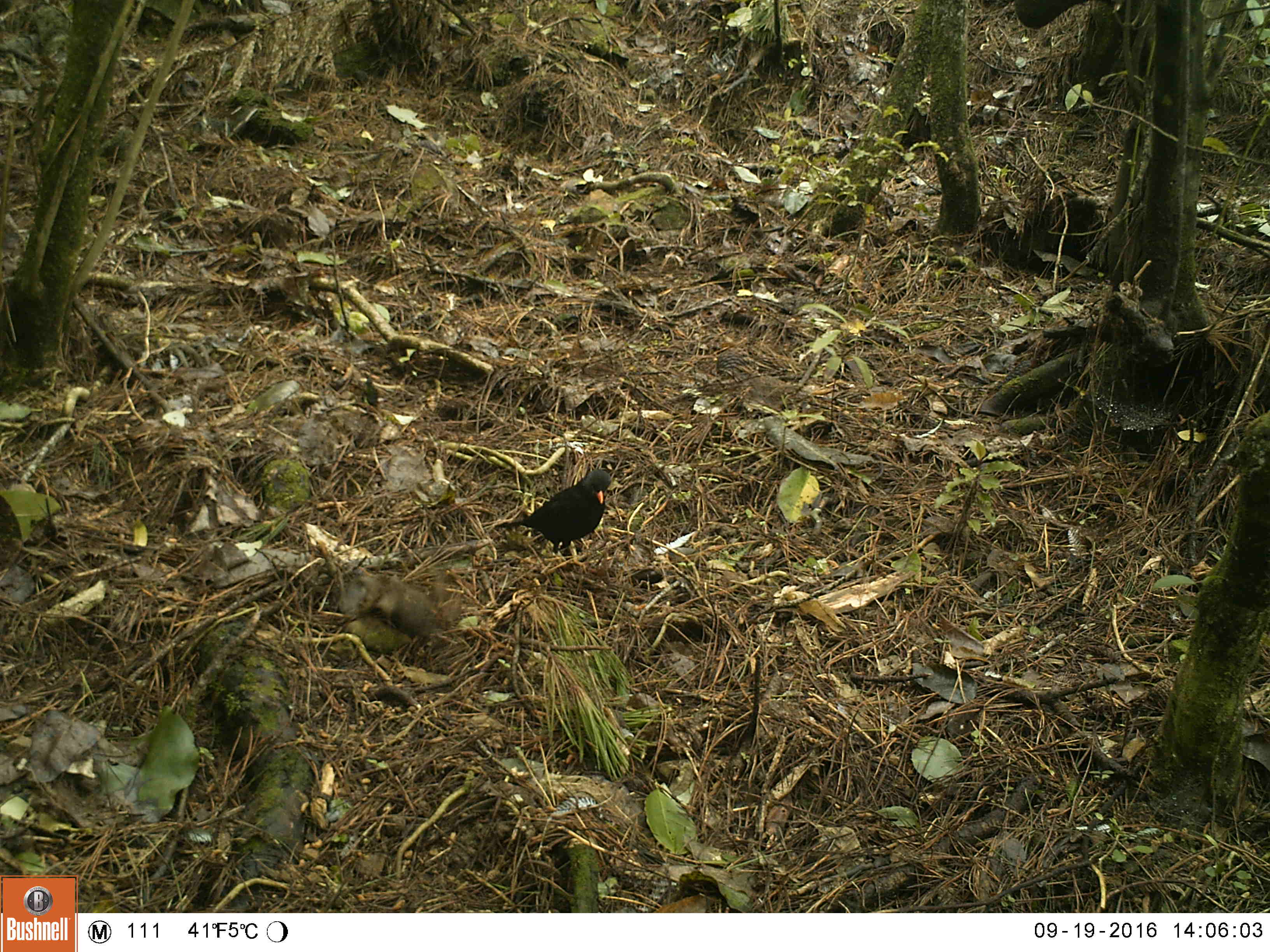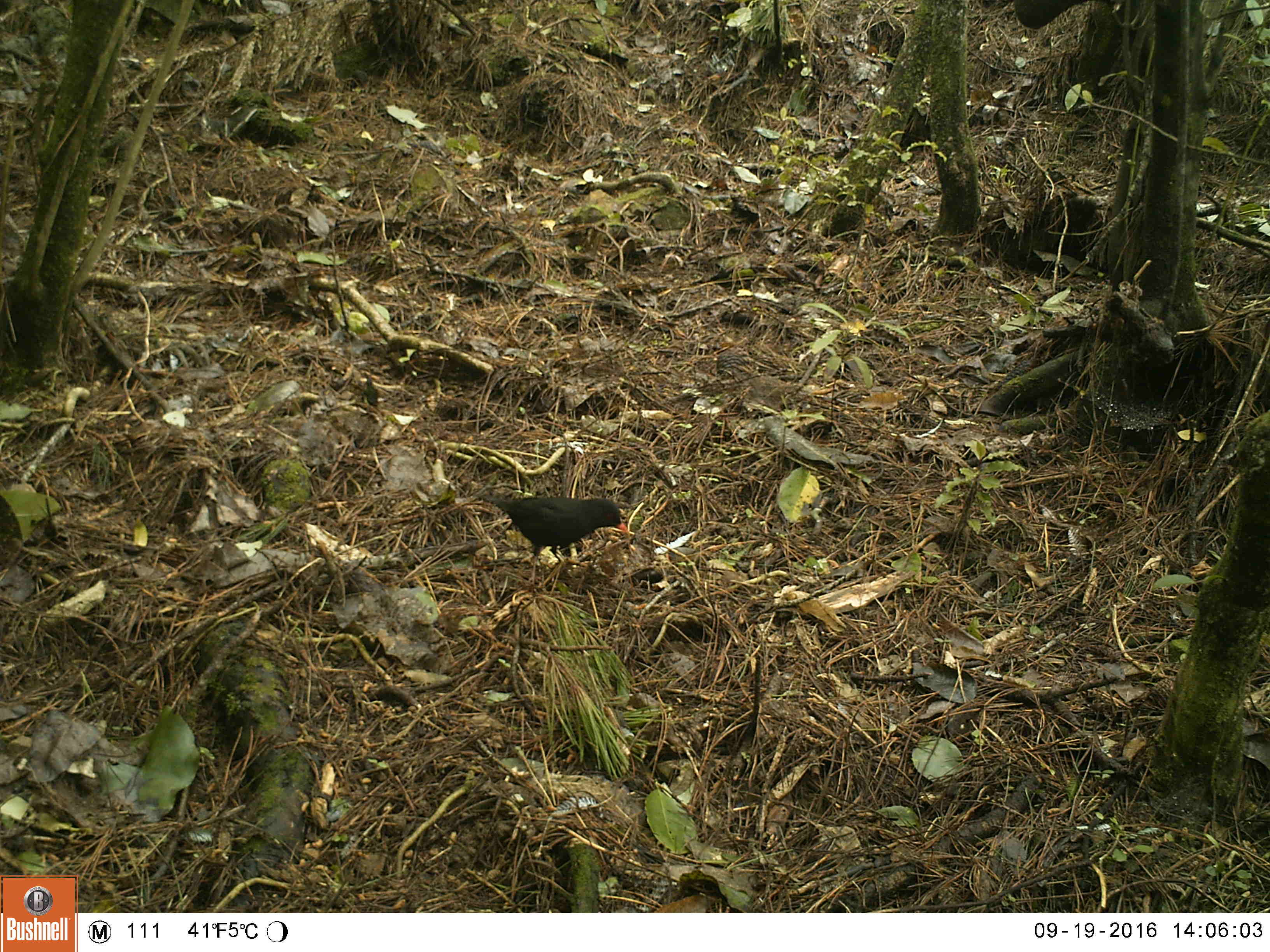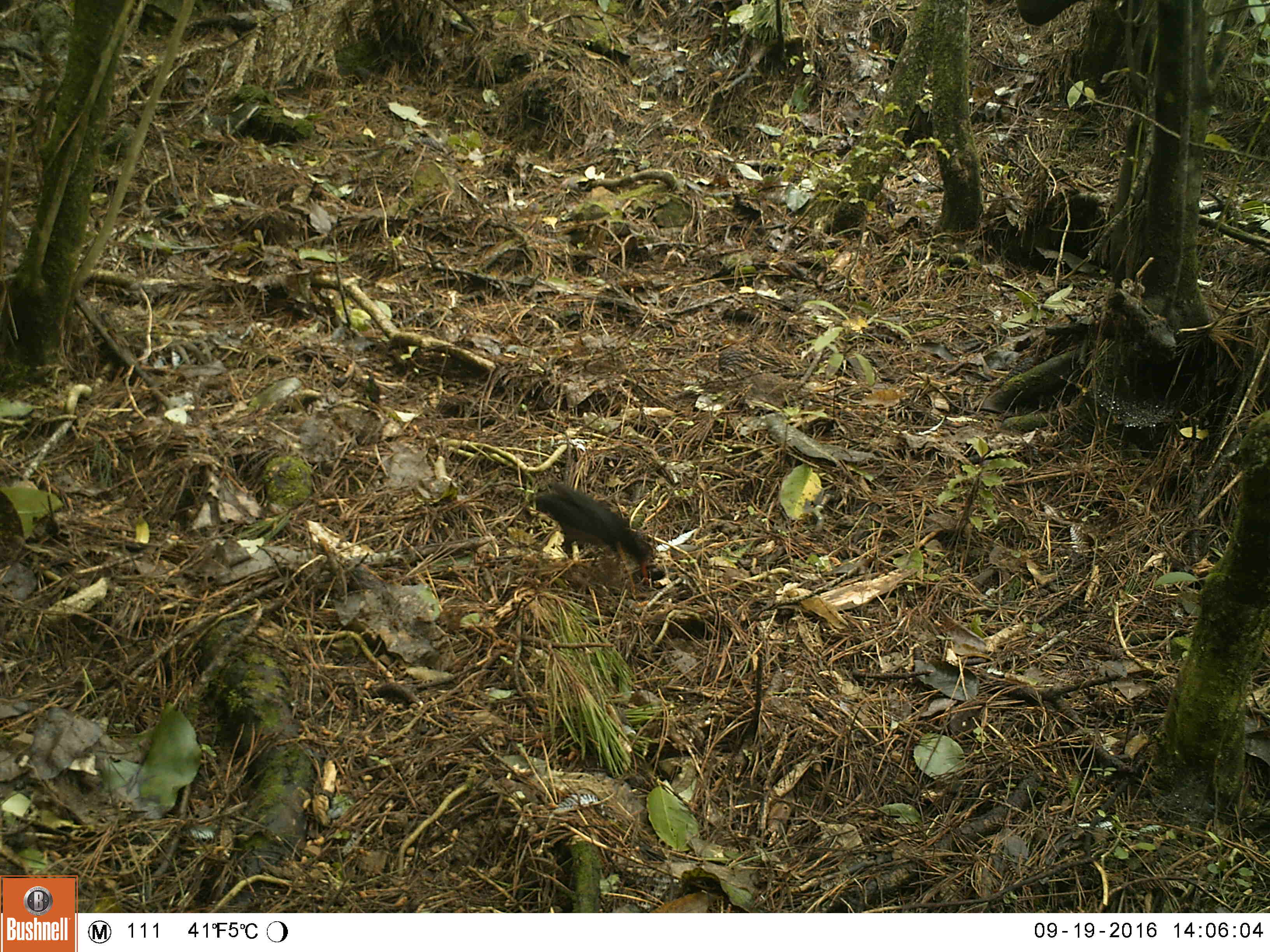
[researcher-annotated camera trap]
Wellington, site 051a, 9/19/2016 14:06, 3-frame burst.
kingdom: Animalia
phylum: Chordata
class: Aves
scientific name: Aves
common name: bird